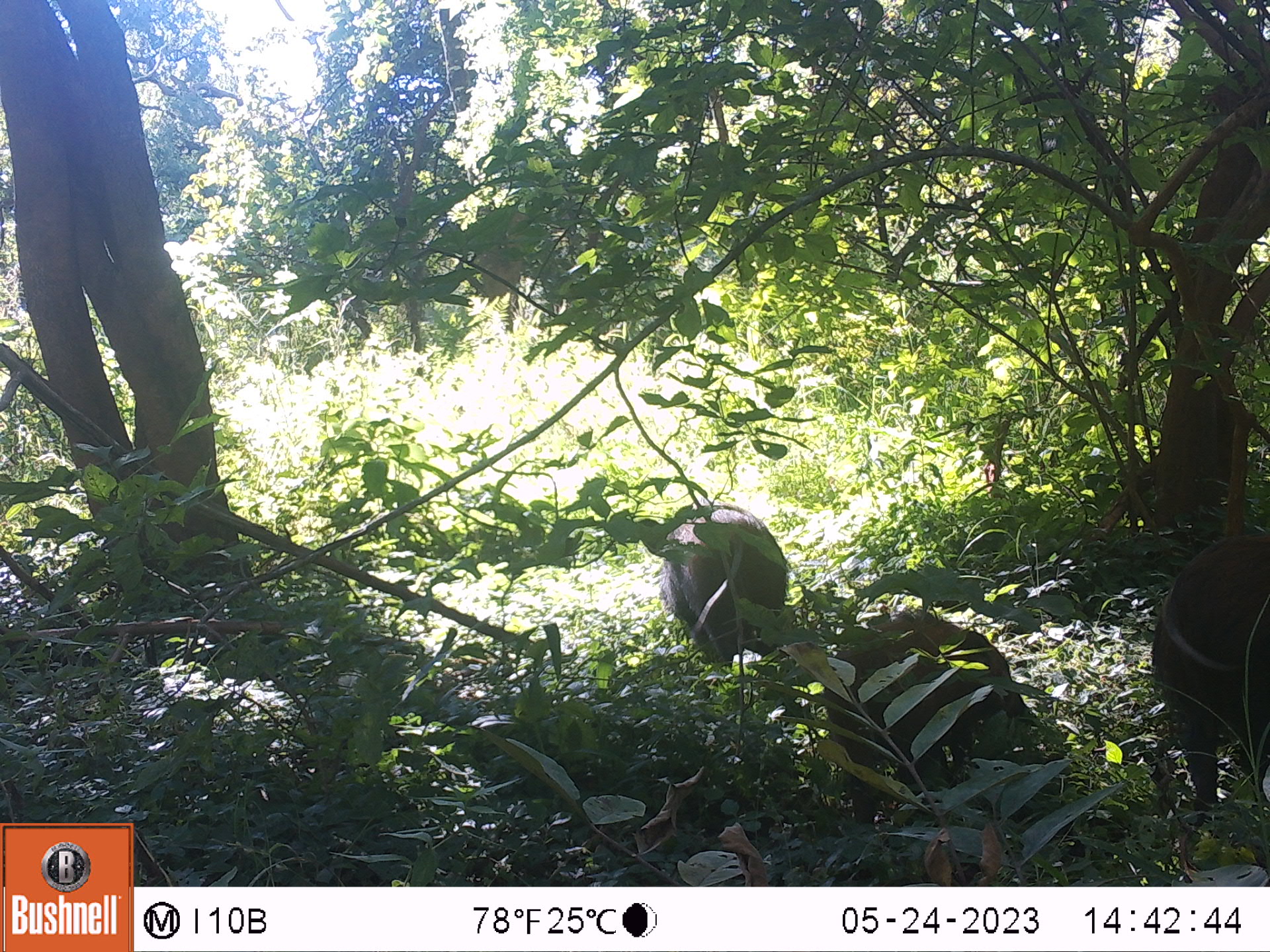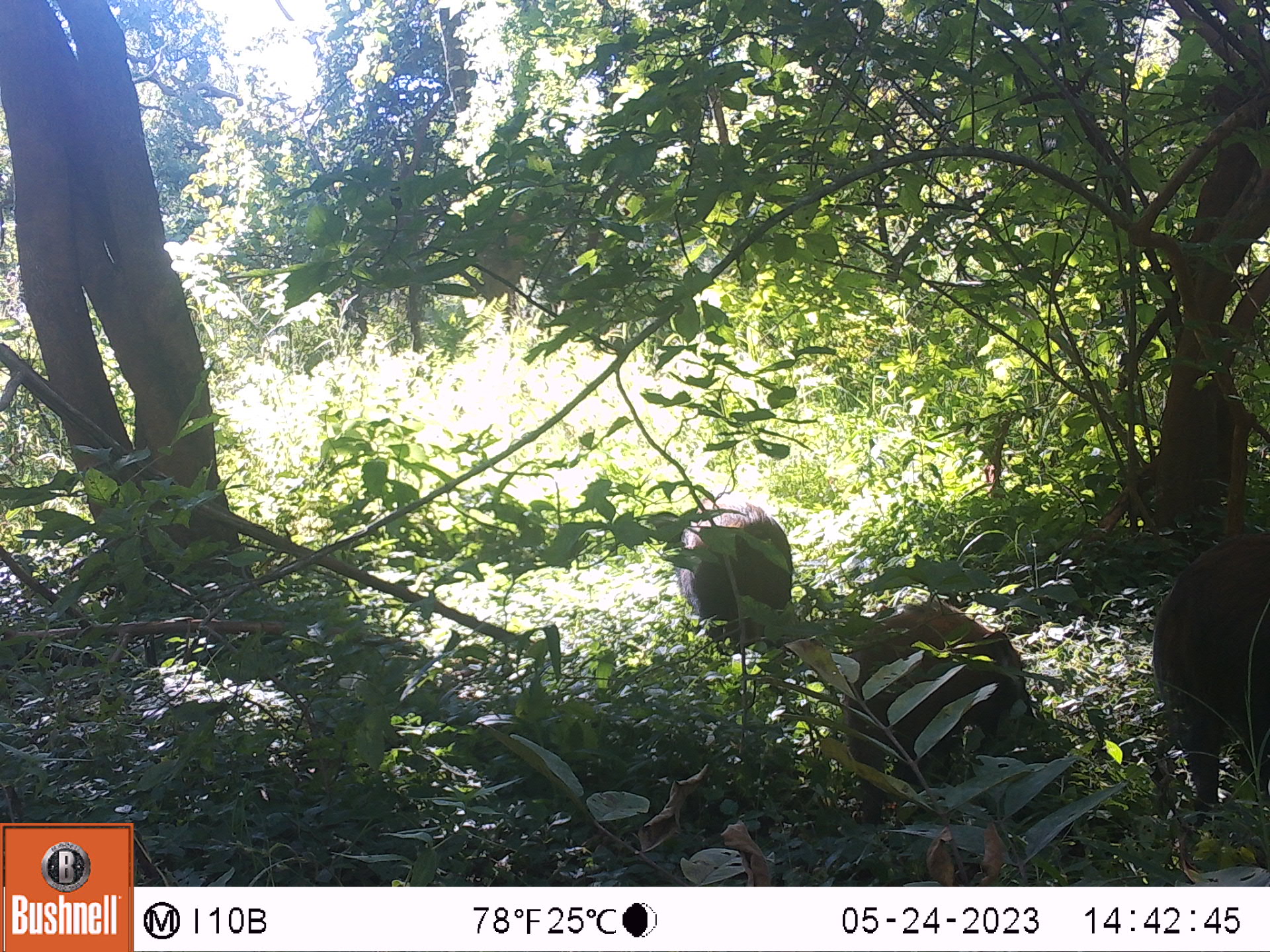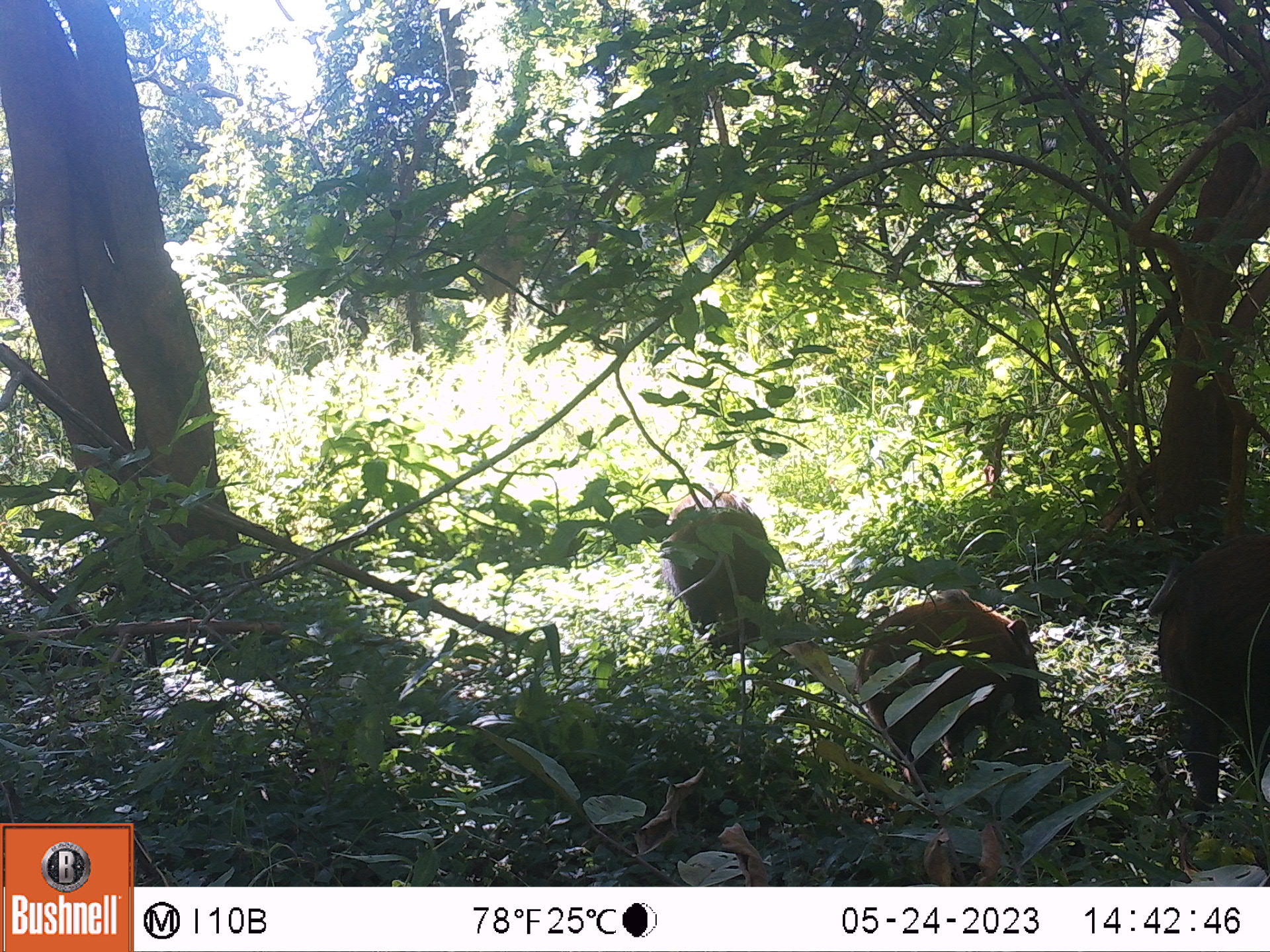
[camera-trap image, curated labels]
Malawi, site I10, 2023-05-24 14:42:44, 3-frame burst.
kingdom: Animalia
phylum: Chordata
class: Mammalia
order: Artiodactyla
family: Suidae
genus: Potamochoerus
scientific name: Potamochoerus larvatus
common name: bushpig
Bushpig (Potamochoerus larvatus), count 3.